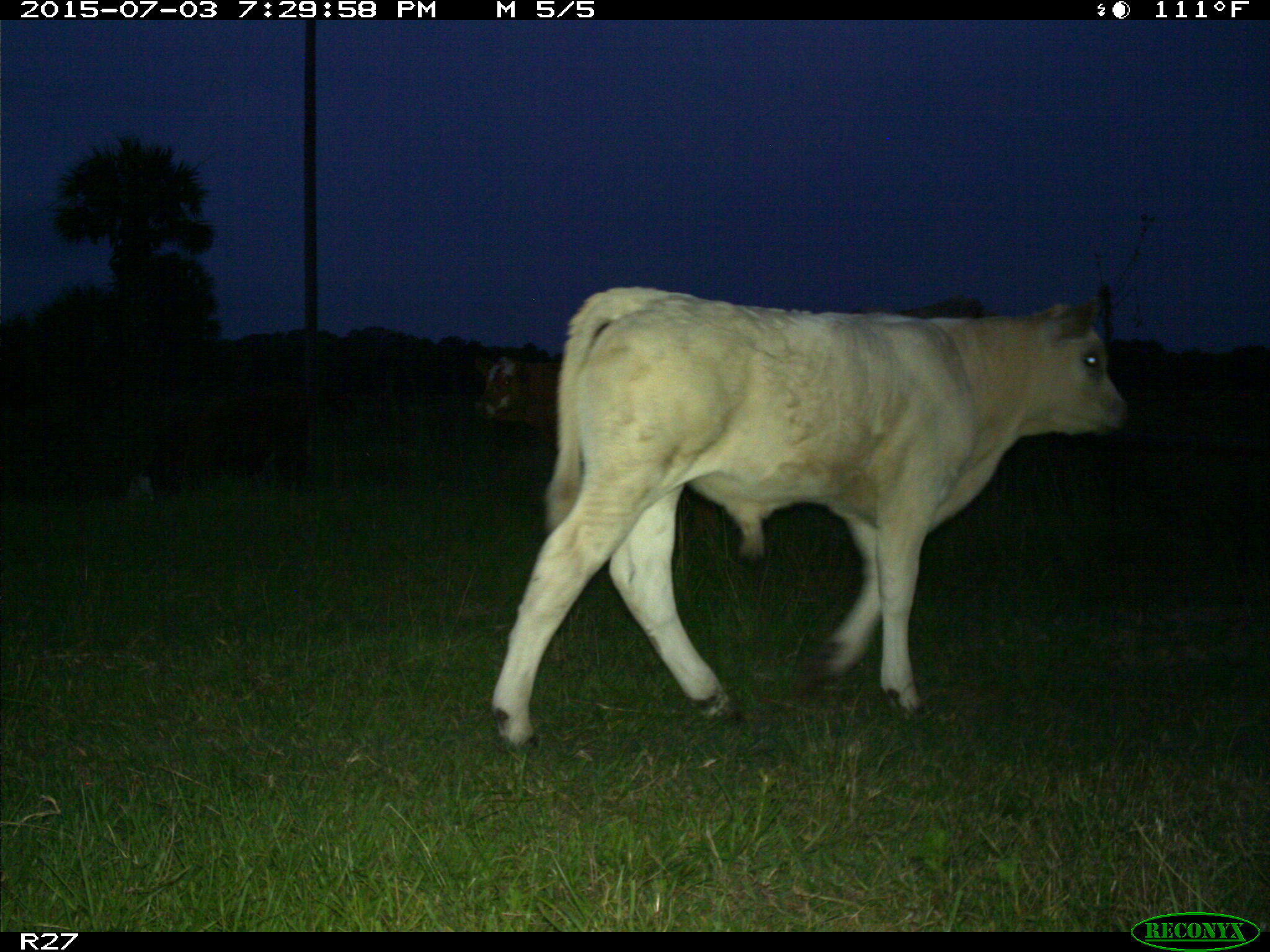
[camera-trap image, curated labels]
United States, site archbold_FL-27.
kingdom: Animalia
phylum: Chordata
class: Mammalia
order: Artiodactyla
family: Bovidae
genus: Bos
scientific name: Bos taurus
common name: domestic cow